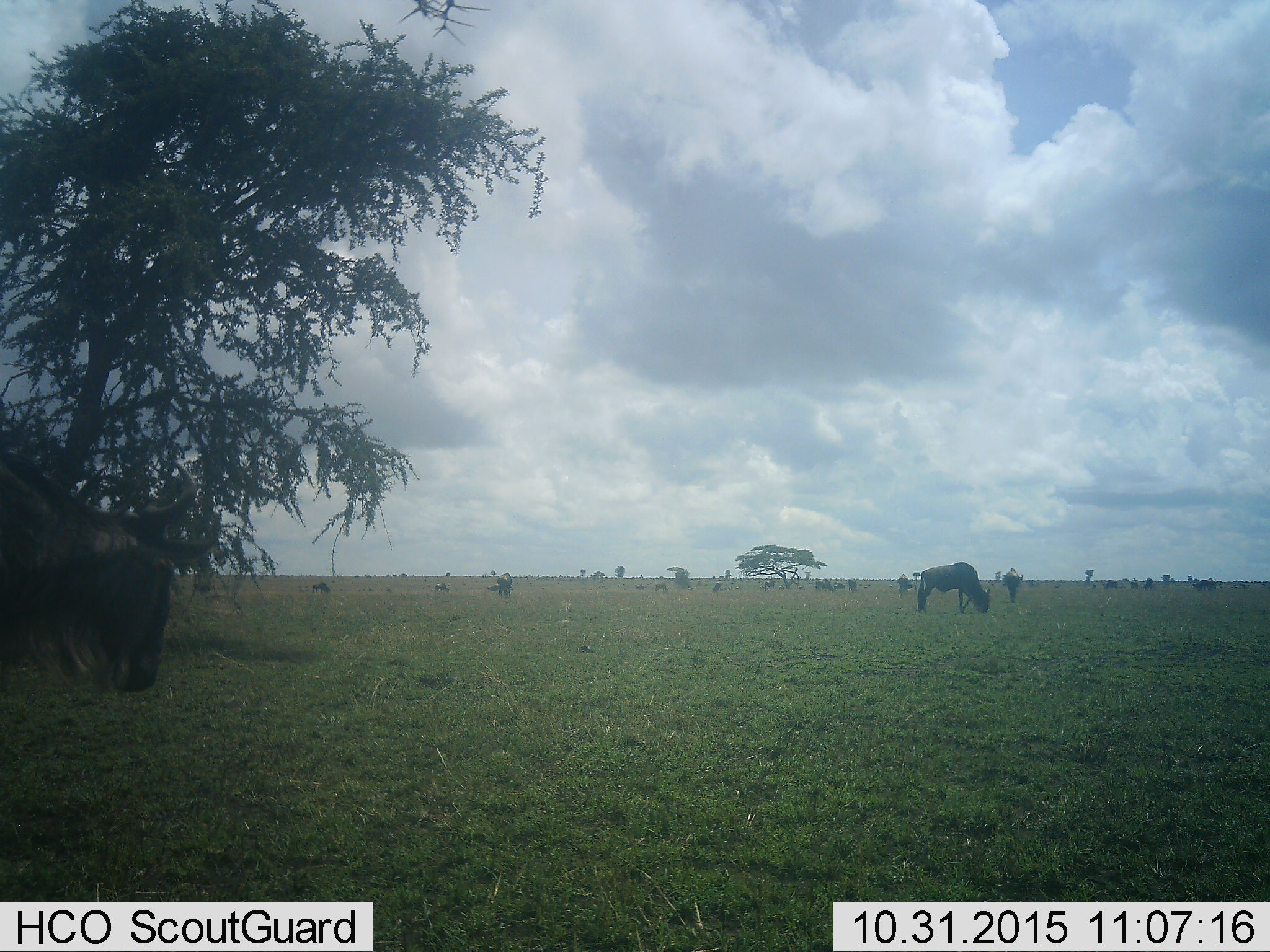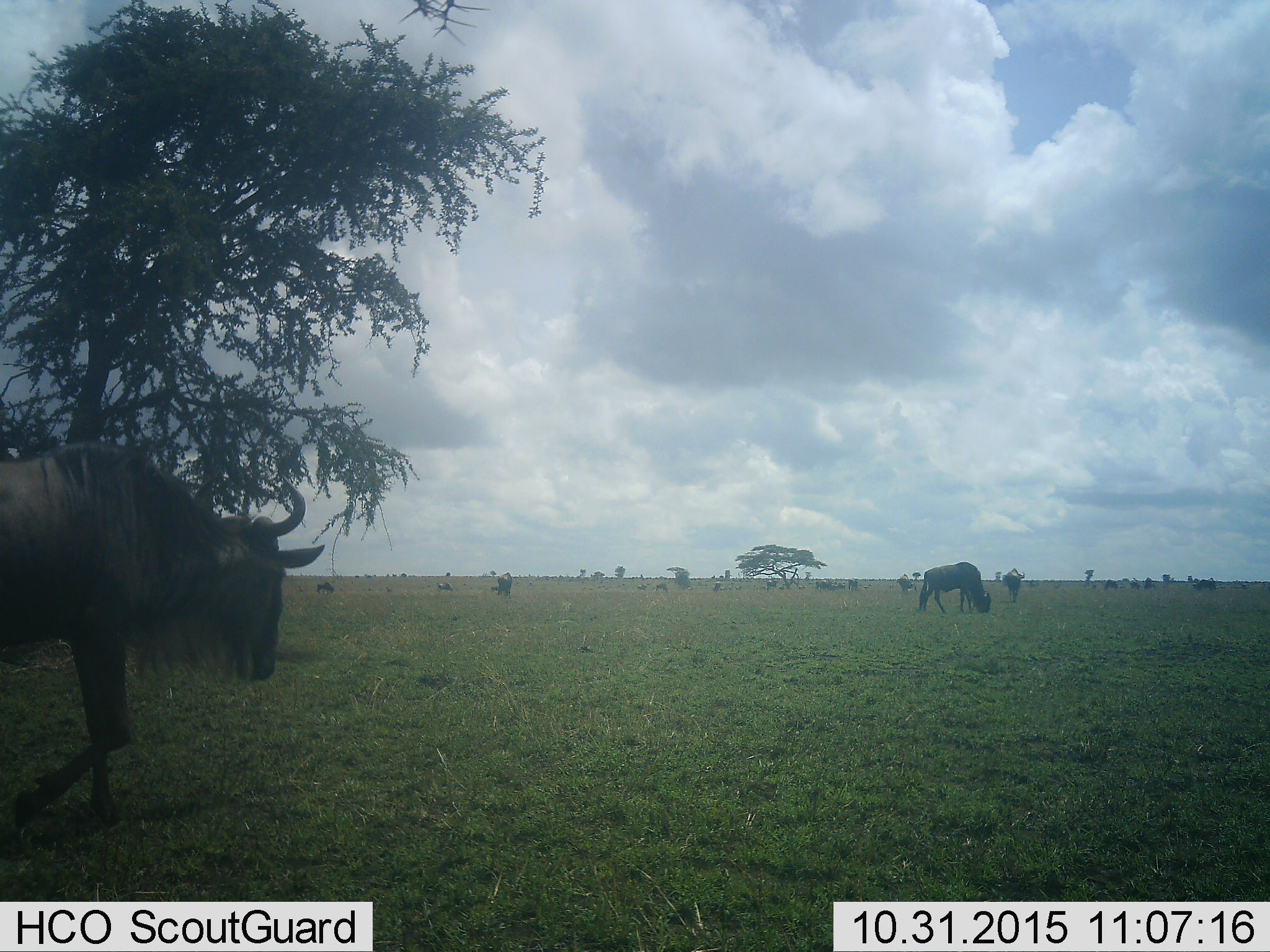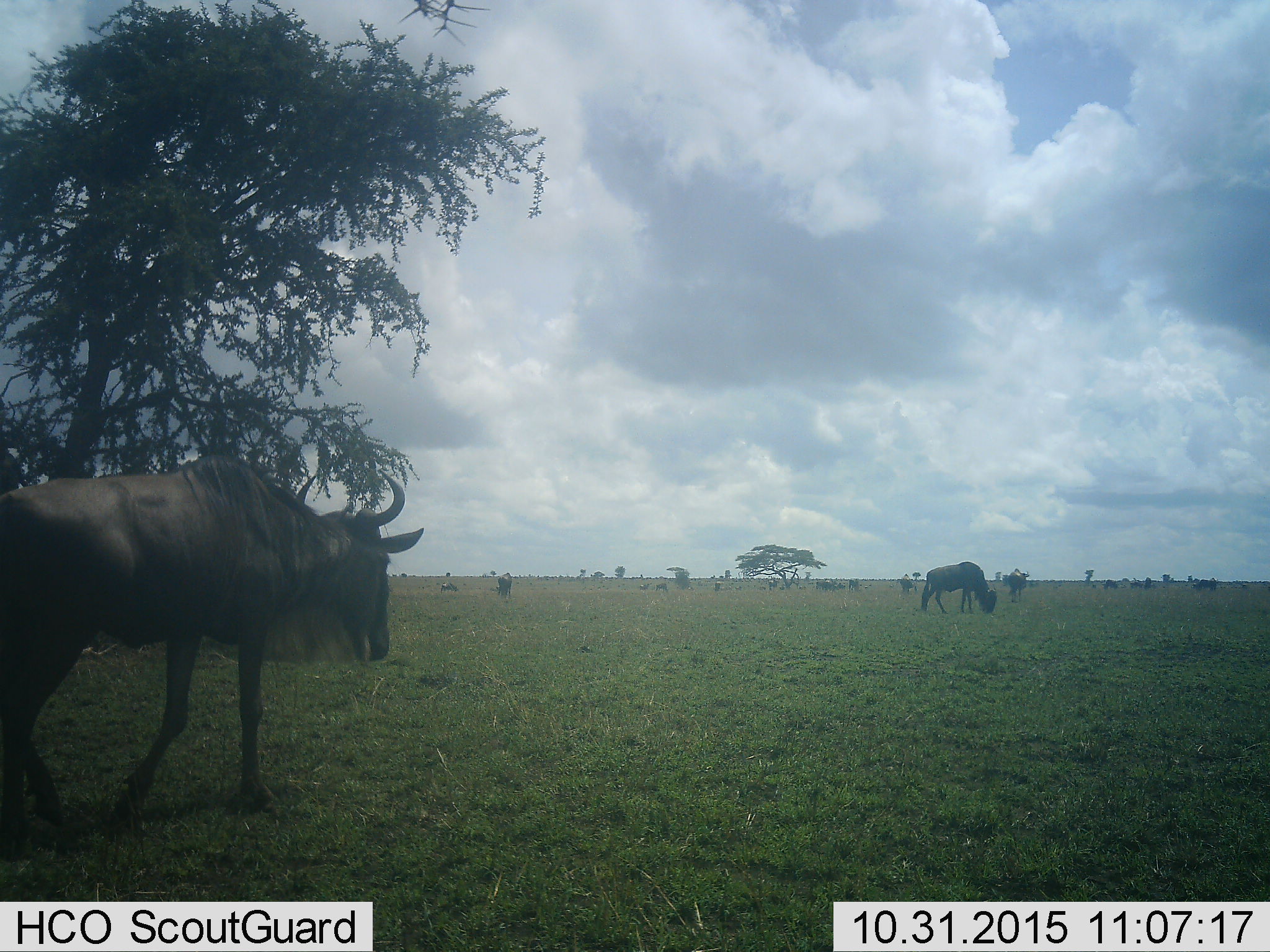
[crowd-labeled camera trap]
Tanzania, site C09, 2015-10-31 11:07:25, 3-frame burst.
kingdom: Animalia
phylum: Chordata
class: Mammalia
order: Artiodactyla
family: Bovidae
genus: Connochaetes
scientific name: Connochaetes taurinus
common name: blue wildebeest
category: wildebeest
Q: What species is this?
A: Wildebeest (blue wildebeest) (Connochaetes taurinus).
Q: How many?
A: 11-50.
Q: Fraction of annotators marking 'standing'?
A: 68%.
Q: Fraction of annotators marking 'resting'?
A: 11%.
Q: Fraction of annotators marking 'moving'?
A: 74%.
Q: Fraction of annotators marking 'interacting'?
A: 0%.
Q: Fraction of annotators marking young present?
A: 0%.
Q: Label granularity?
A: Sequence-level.